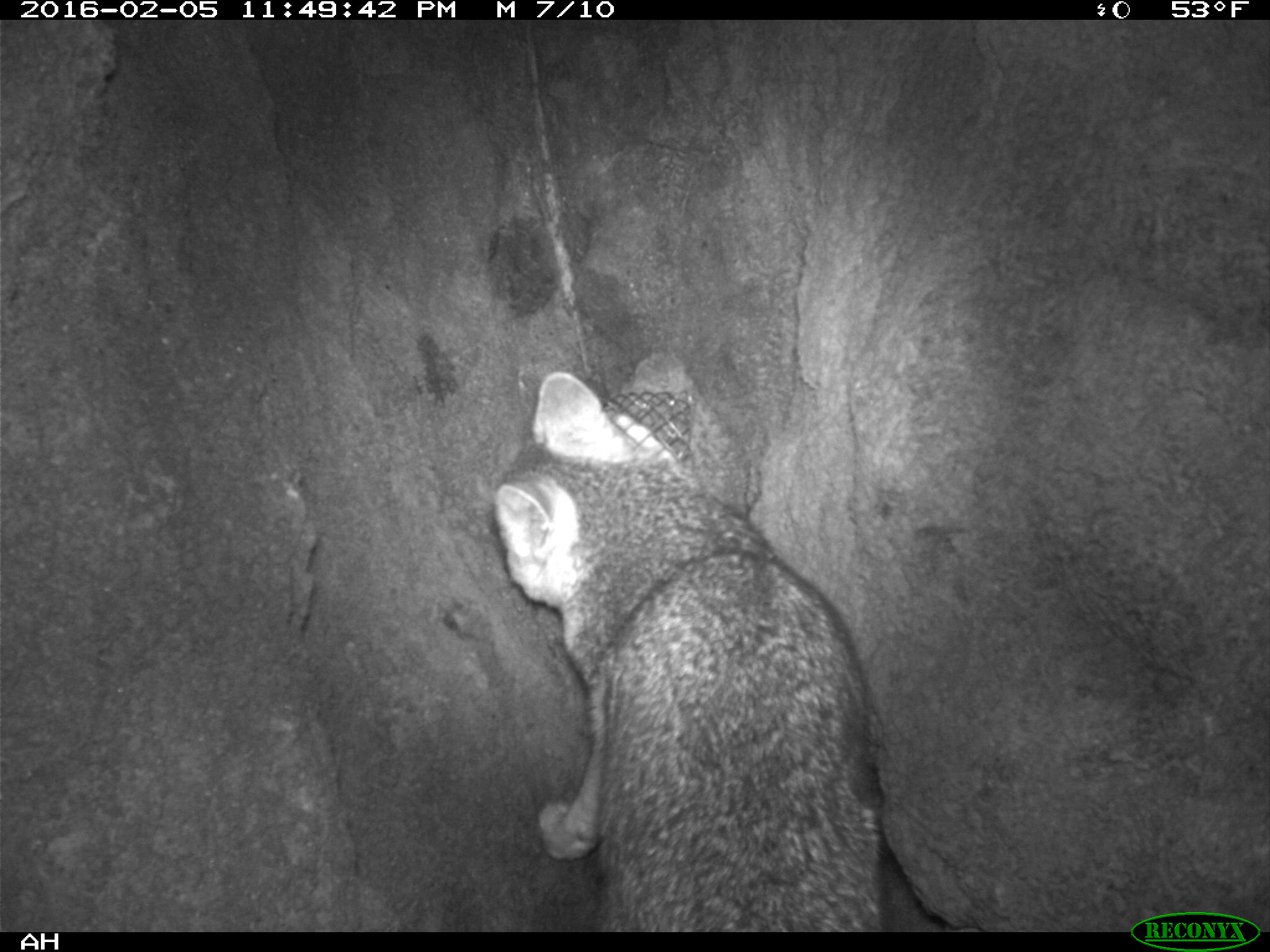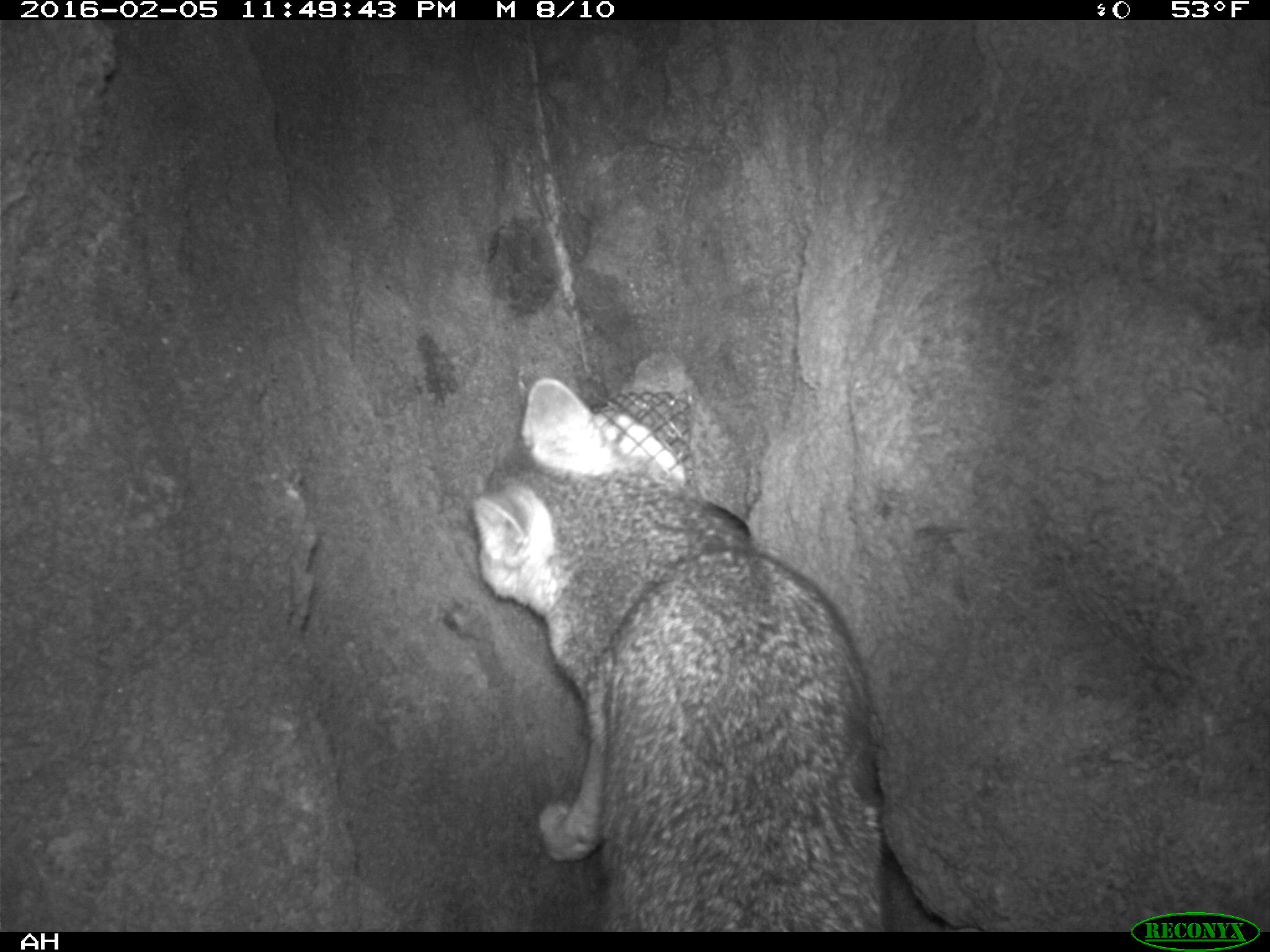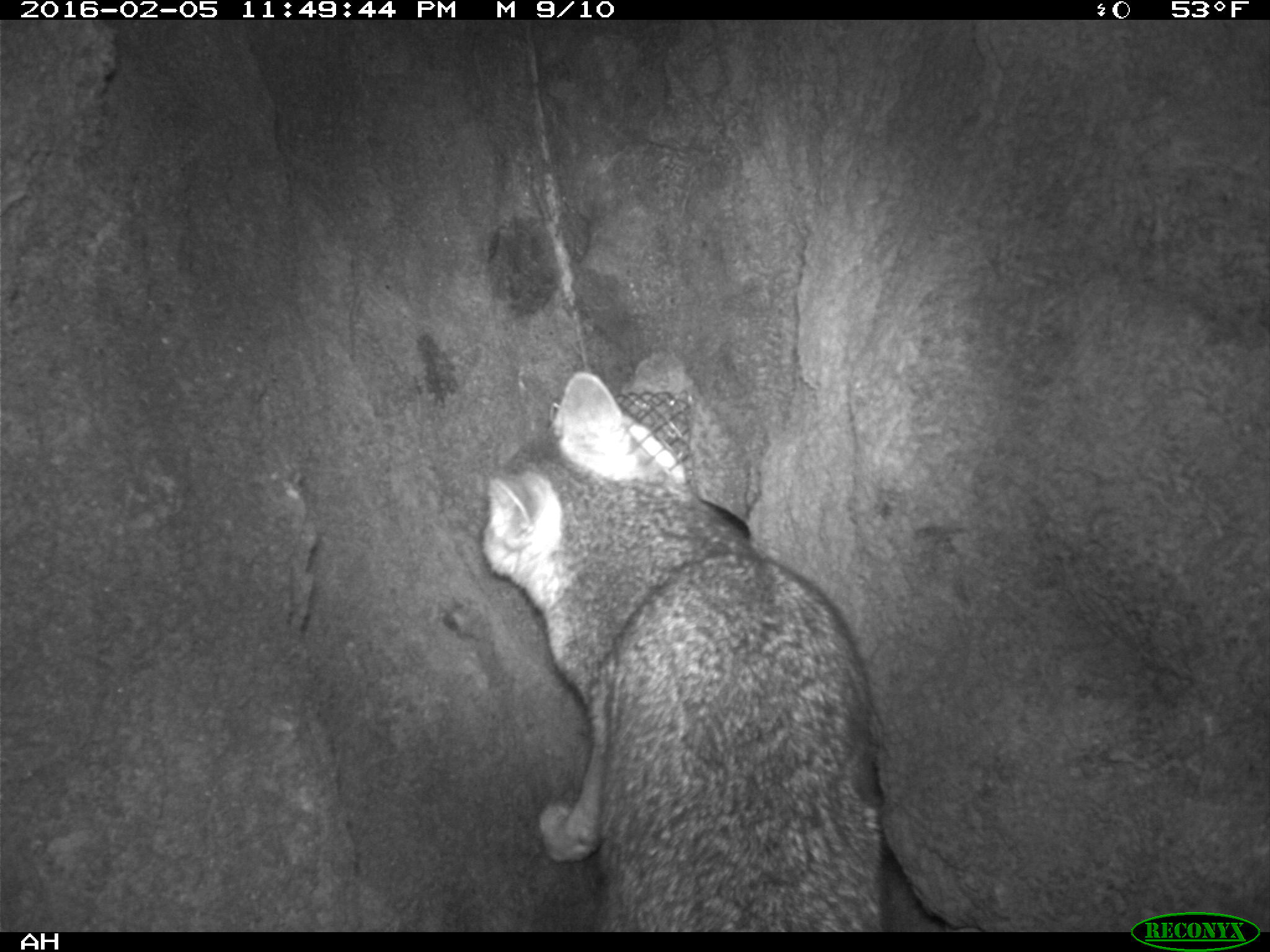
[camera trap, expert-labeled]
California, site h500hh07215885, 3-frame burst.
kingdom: Animalia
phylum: Chordata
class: Mammalia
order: Rodentia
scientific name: Rodentia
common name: rodent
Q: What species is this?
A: Rodent (Rodentia).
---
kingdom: Animalia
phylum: Chordata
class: Mammalia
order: Carnivora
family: Canidae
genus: Urocyon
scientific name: Urocyon littoralis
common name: island fox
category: fox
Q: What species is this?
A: Fox (island fox) (Urocyon littoralis).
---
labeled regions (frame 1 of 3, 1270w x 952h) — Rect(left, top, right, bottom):
rodent: Rect(492, 371, 885, 933)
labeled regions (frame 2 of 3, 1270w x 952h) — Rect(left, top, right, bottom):
fox: Rect(472, 377, 982, 932)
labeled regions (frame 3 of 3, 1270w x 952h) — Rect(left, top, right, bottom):
rodent: Rect(484, 369, 886, 932)